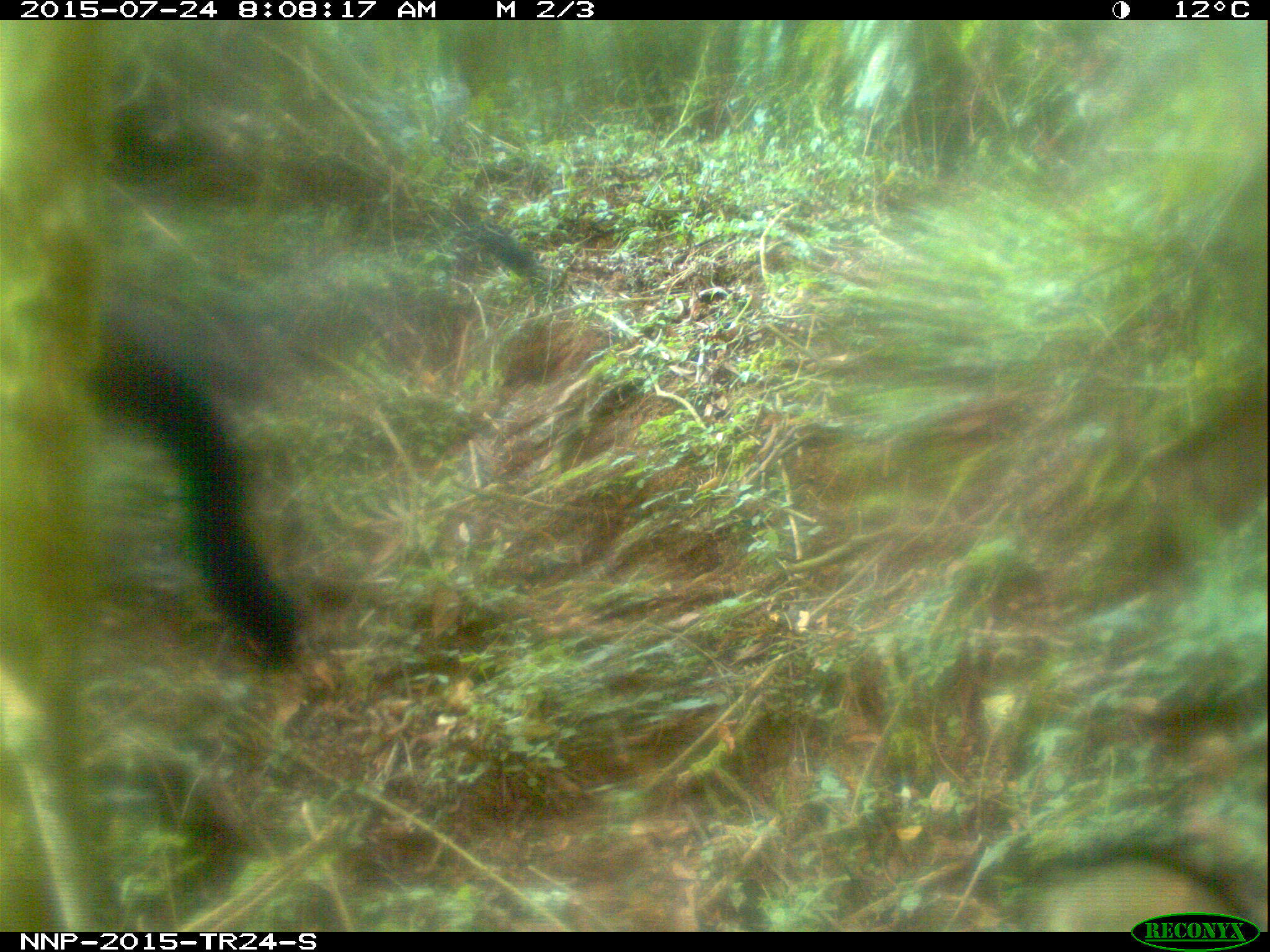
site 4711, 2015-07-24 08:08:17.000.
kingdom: Animalia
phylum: Chordata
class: Mammalia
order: Primates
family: Cercopithecidae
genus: Allochrocebus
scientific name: Allochrocebus lhoesti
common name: l'hoest's monkey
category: cercopithecus lhoesti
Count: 1.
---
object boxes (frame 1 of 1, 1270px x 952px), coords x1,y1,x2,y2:
cercopithecus lhoesti: 0,62,545,676